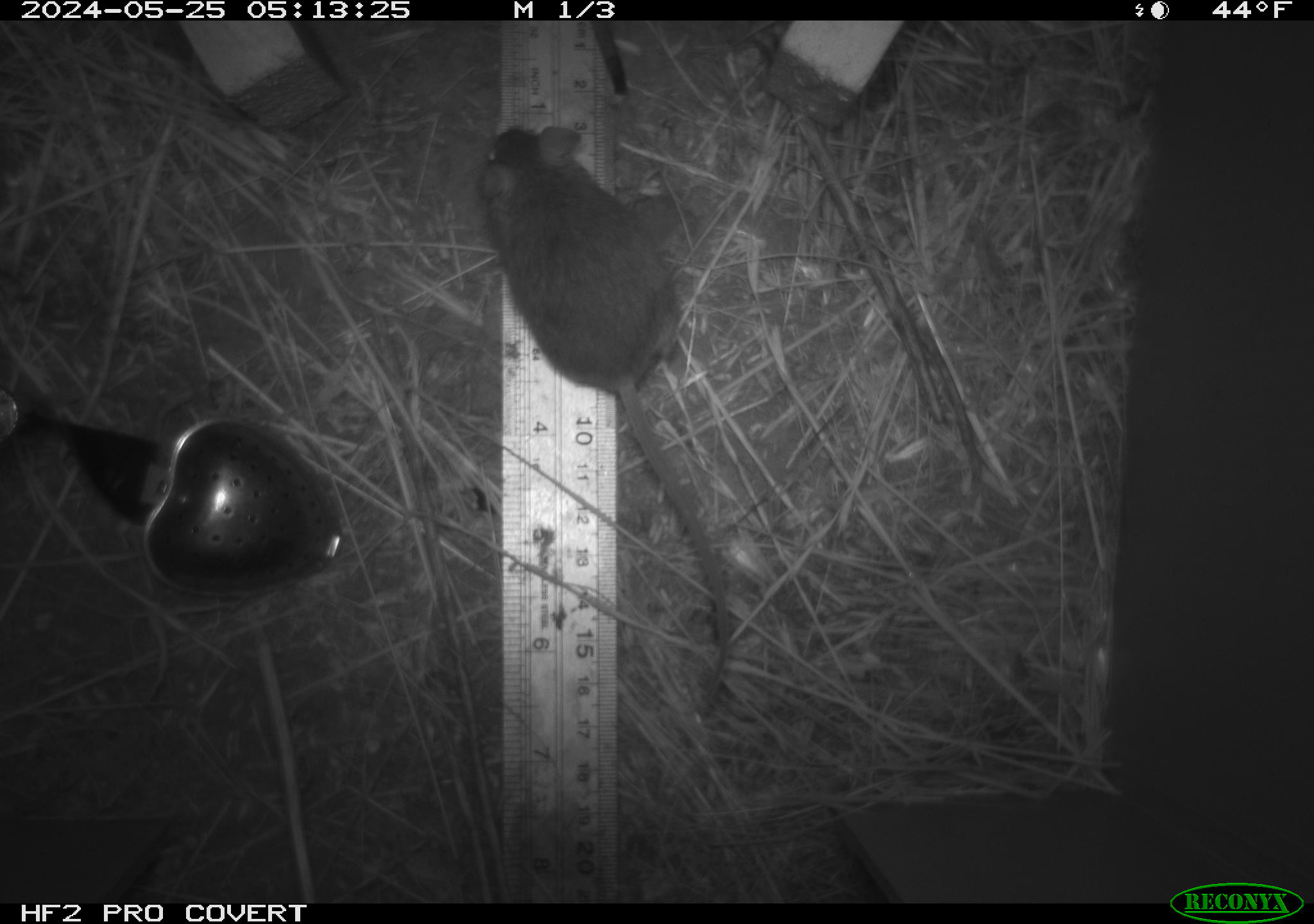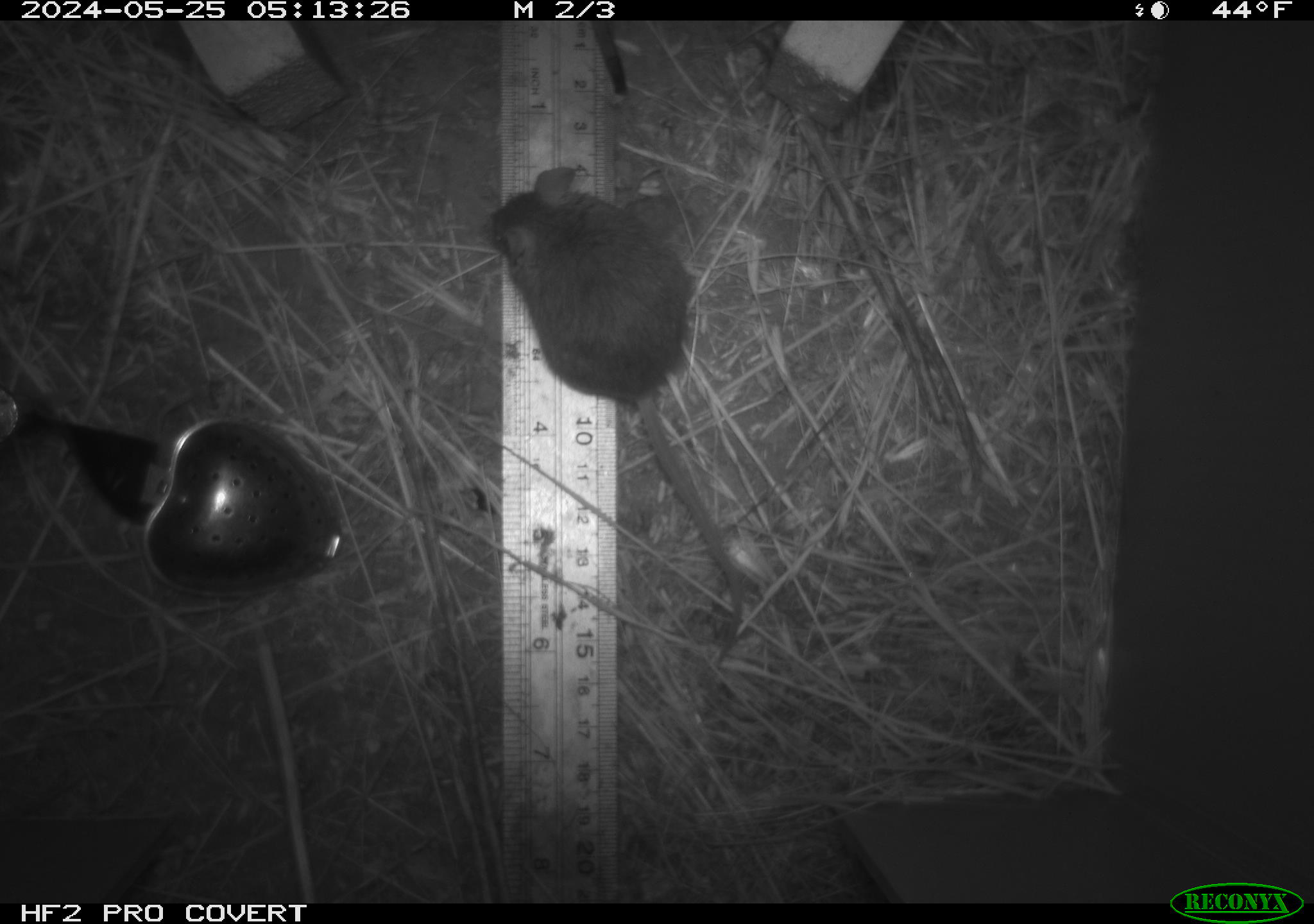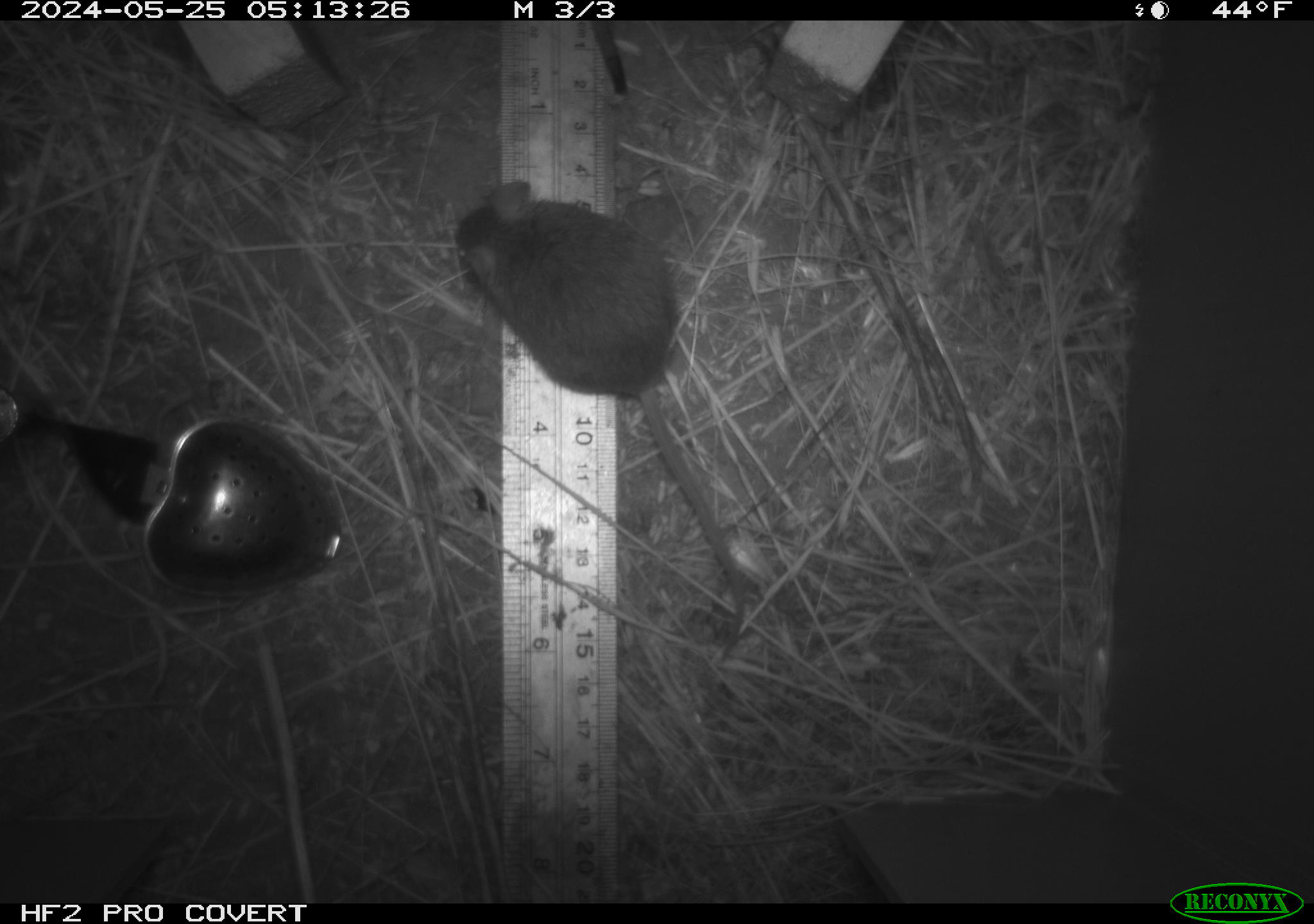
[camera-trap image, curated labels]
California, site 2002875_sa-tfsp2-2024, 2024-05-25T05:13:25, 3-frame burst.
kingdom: Animalia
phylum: Chordata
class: Mammalia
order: Rodentia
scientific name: Rodentia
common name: mouse species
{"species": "mouse species (Rodentia)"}